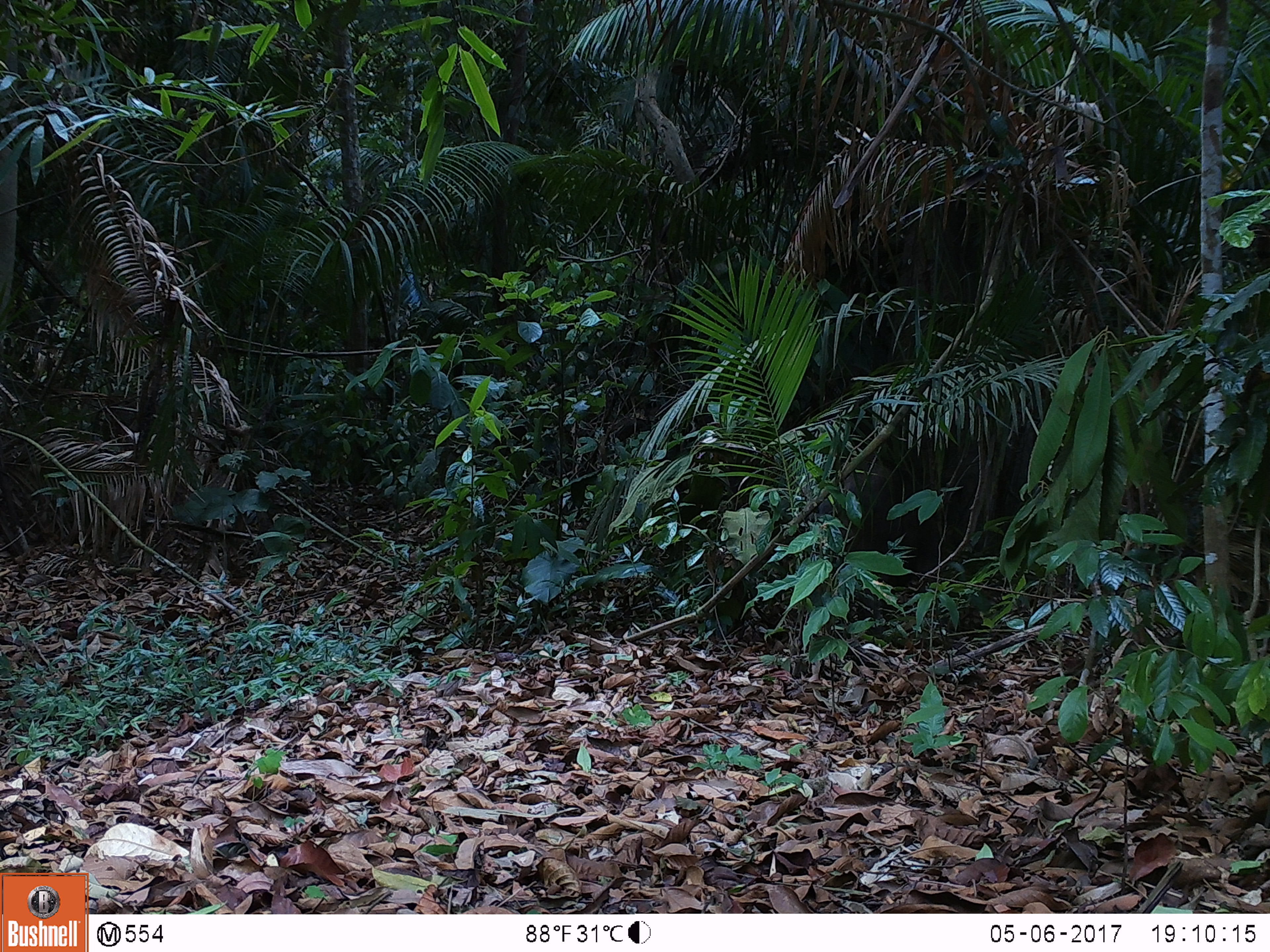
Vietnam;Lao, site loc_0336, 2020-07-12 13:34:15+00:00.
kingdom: Animalia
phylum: Chordata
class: Mammalia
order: Artiodactyla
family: Suidae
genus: Sus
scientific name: Sus scrofa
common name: eurasian wild pig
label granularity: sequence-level